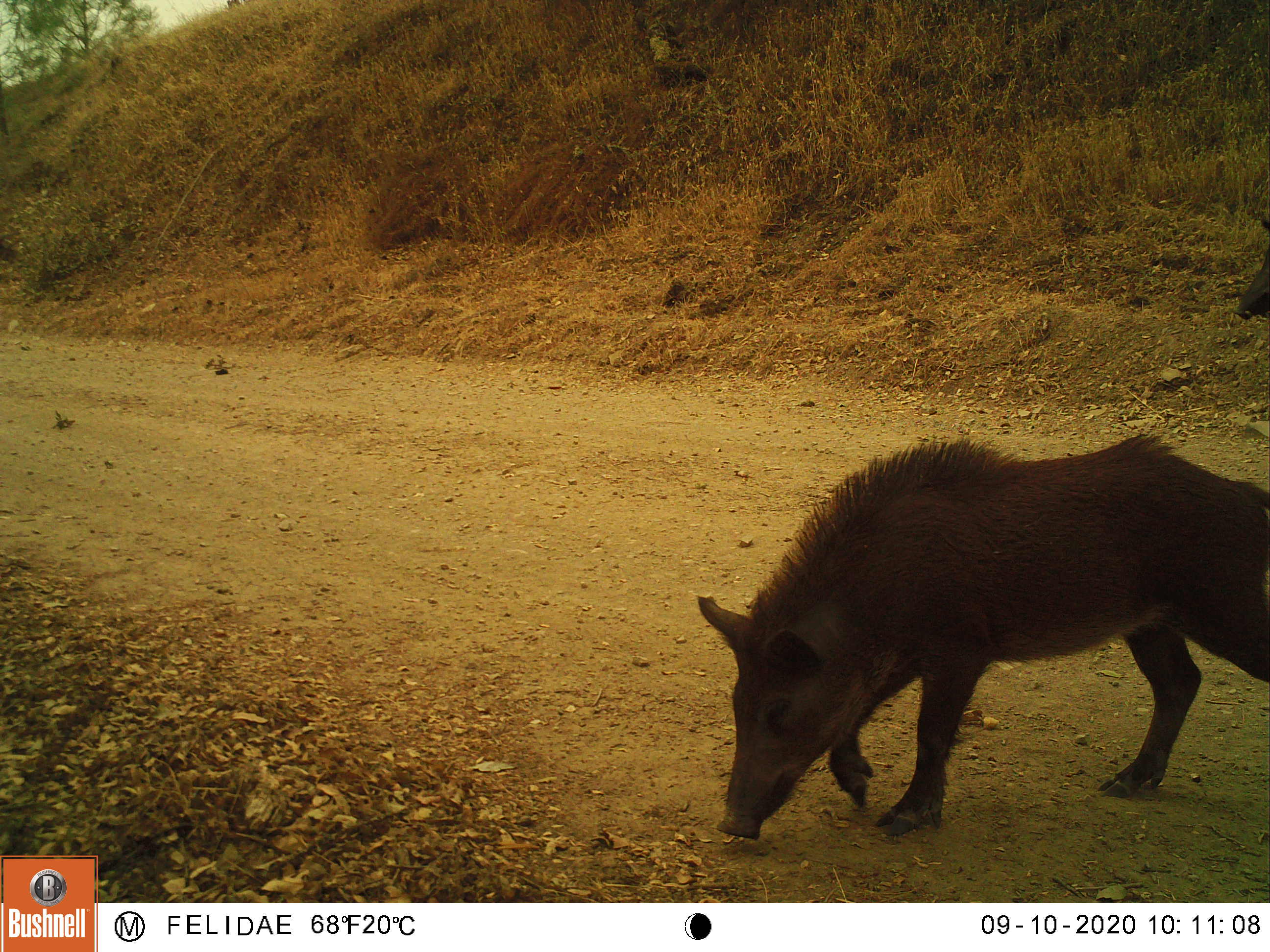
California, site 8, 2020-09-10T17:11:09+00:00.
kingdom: Animalia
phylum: Chordata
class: Mammalia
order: Artiodactyla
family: Suidae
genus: Sus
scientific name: Sus scrofa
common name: wild boar